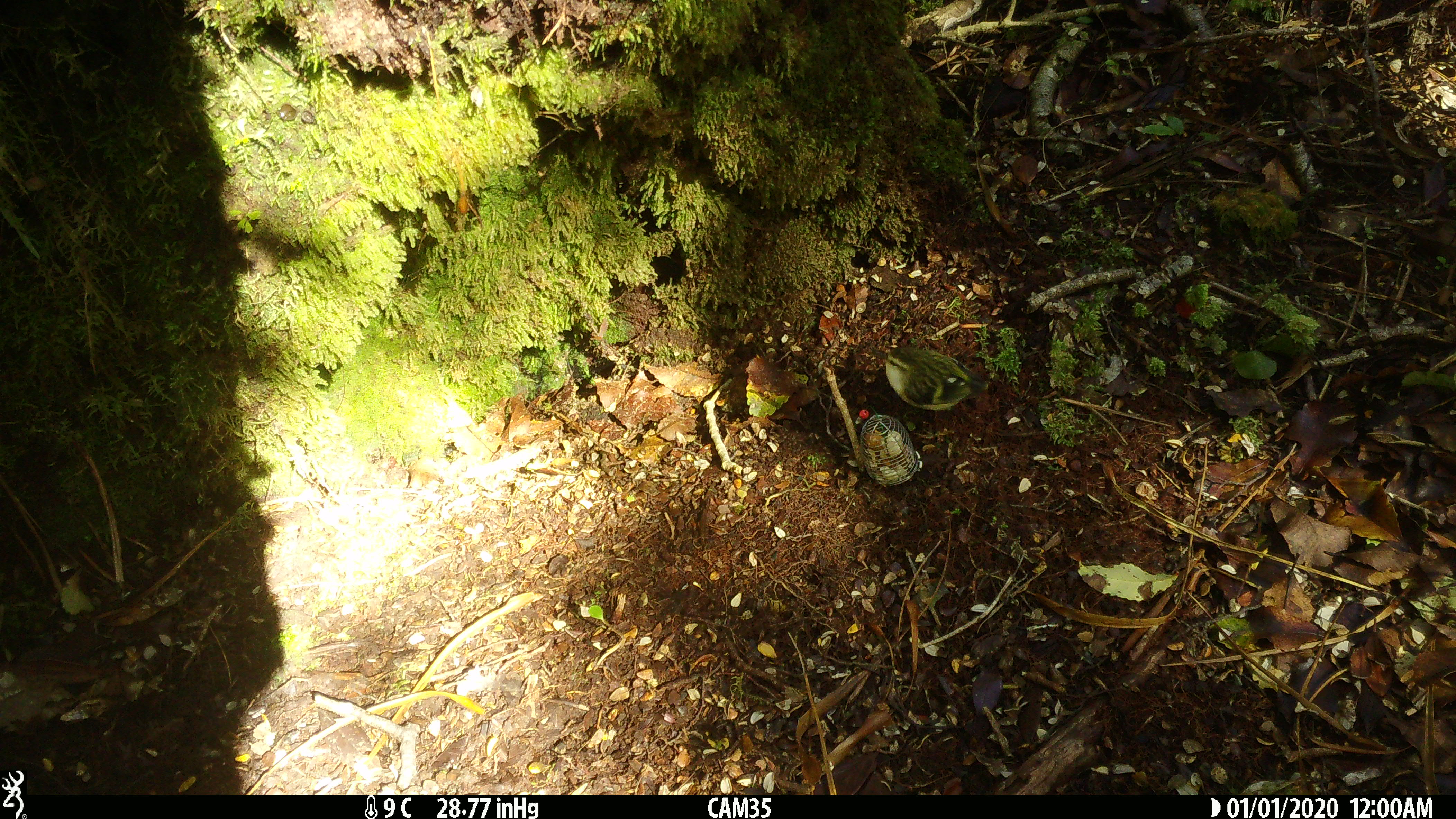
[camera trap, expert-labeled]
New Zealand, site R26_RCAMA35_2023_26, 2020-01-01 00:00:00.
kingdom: Animalia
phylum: Chordata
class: Aves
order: Passeriformes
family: Acanthisittidae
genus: Acanthisitta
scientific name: Acanthisitta chloris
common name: rifleman